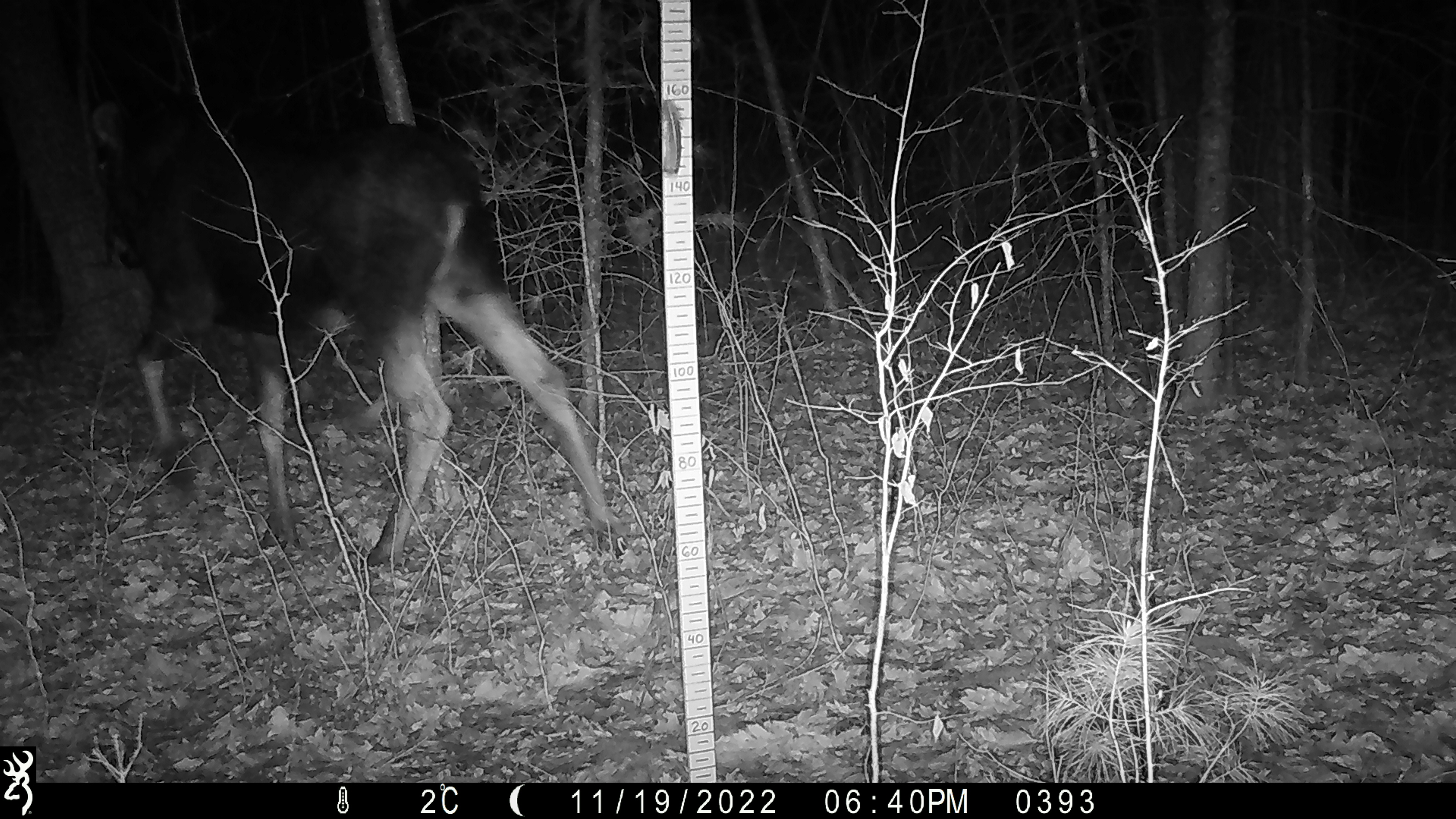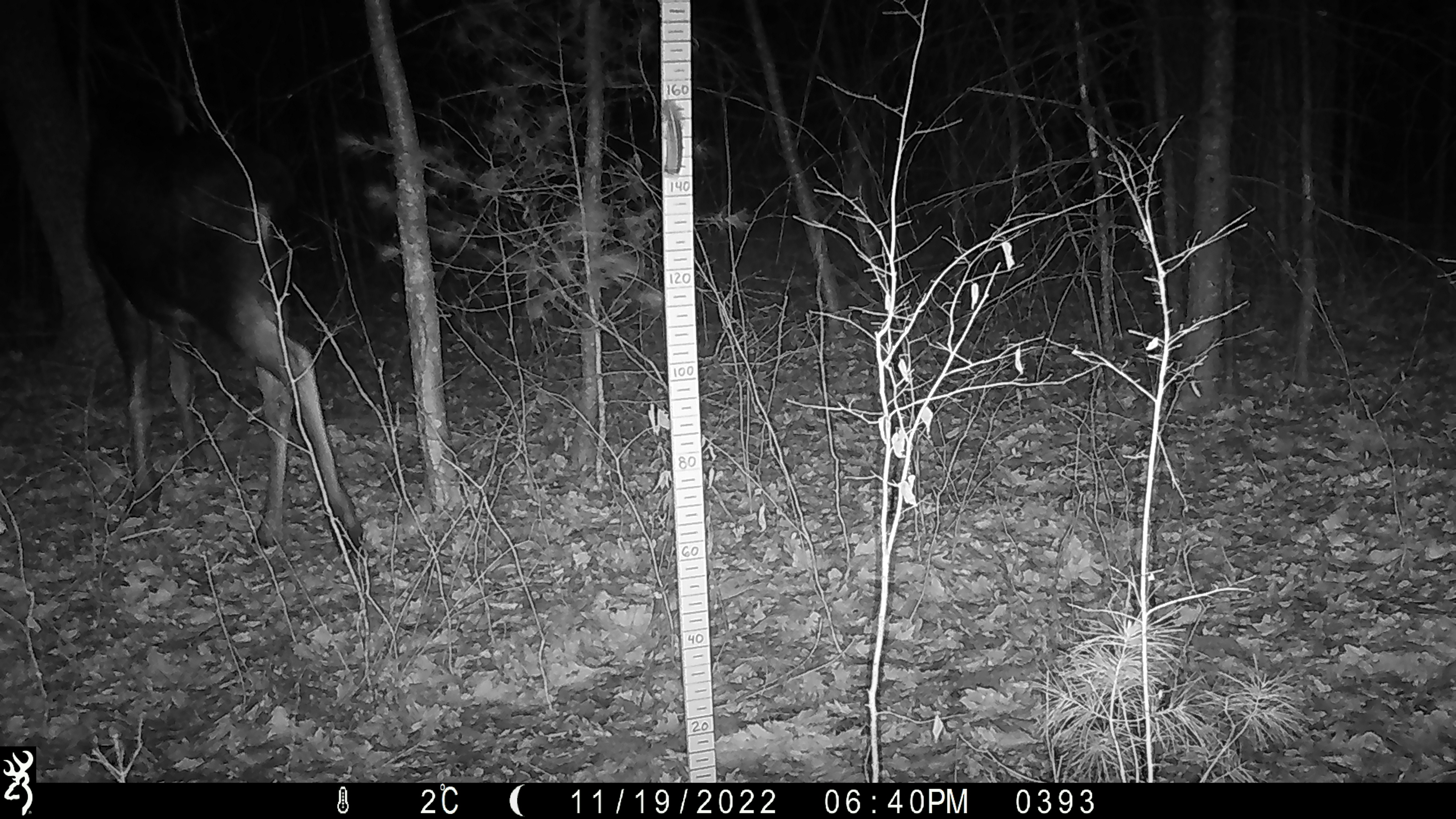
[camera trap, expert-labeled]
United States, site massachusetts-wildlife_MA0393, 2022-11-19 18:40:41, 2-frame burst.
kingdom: Animalia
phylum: Chordata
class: Mammalia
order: Artiodactyla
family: Cervidae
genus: Alces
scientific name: Alces alces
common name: moose